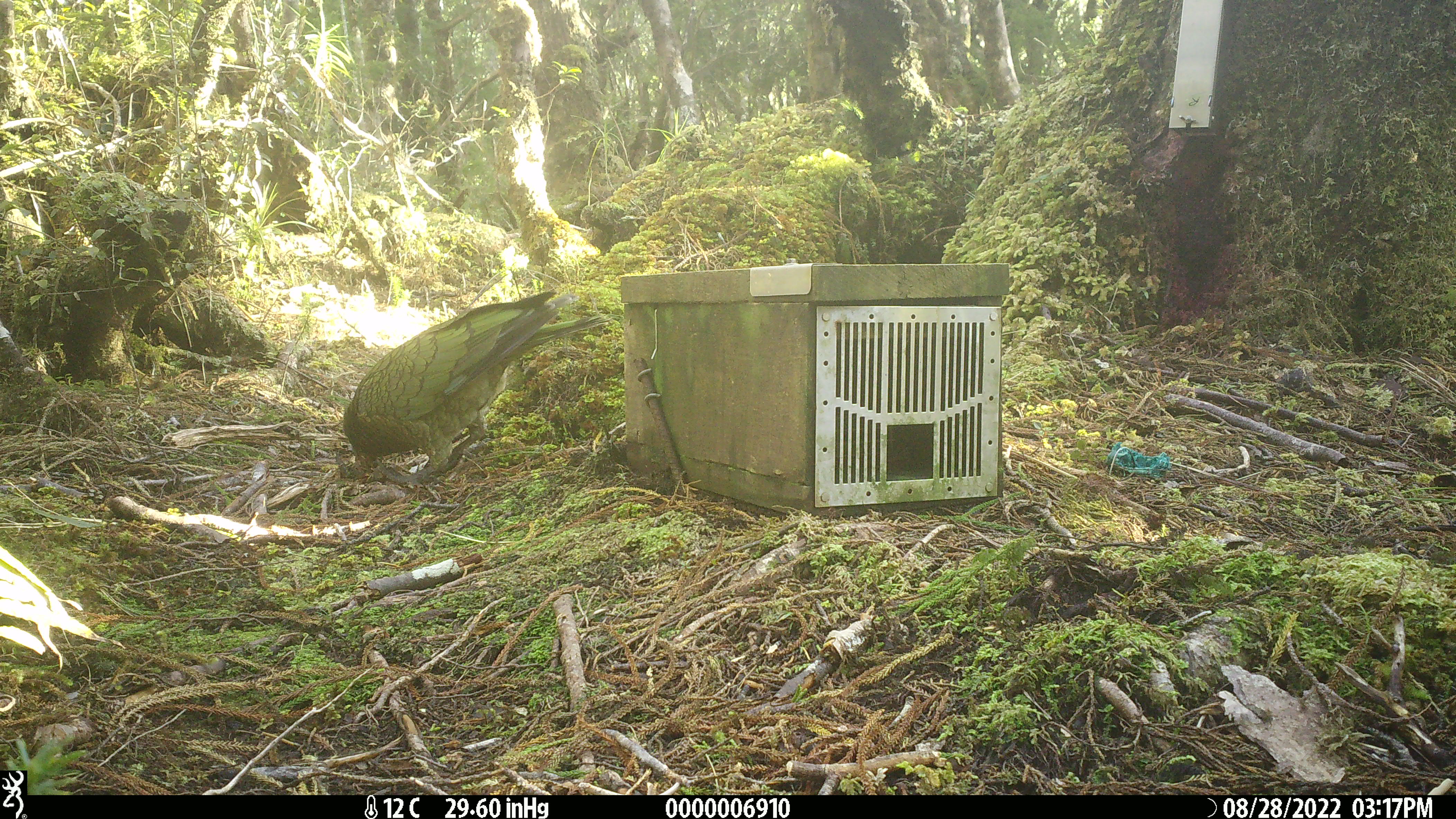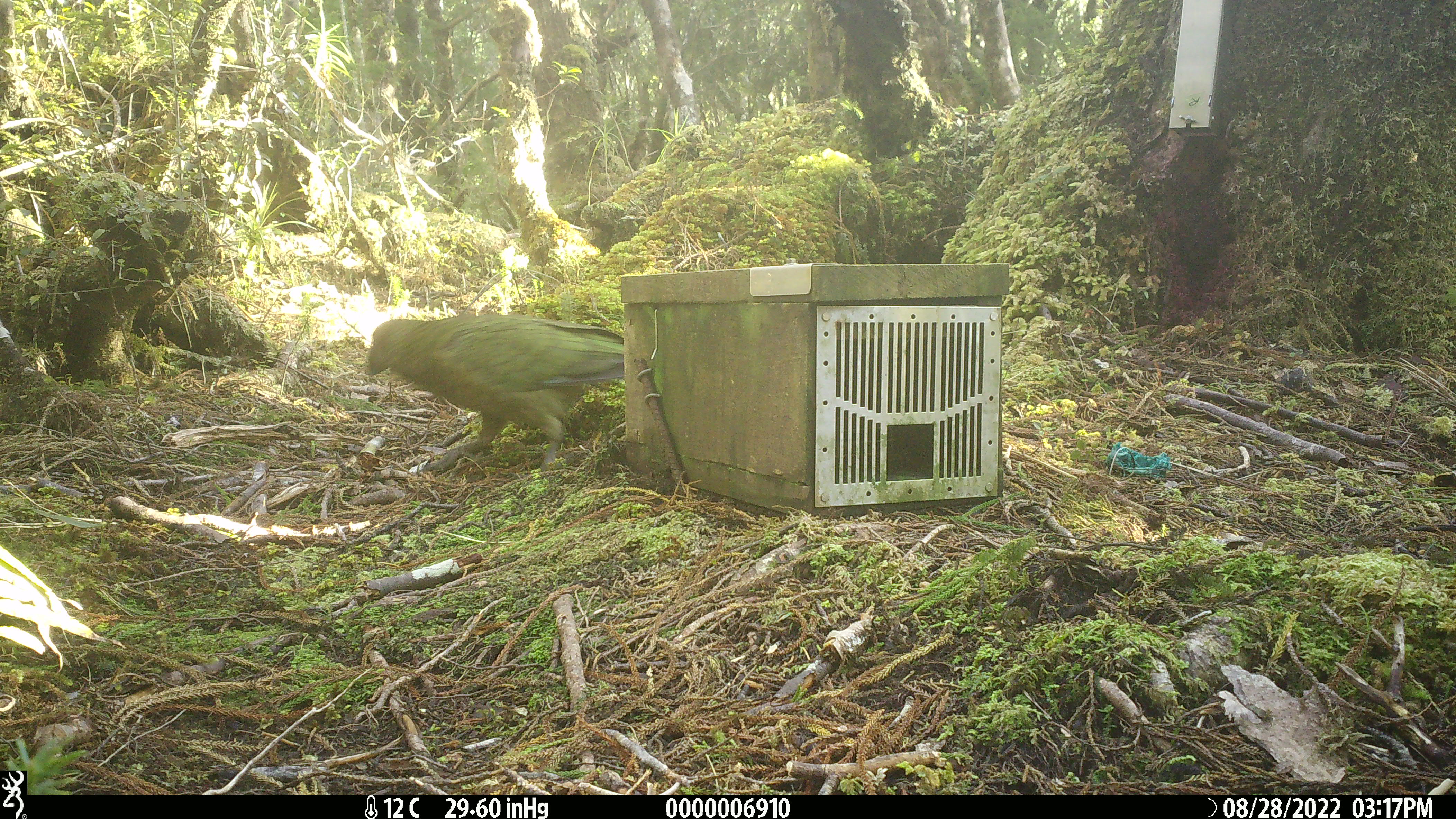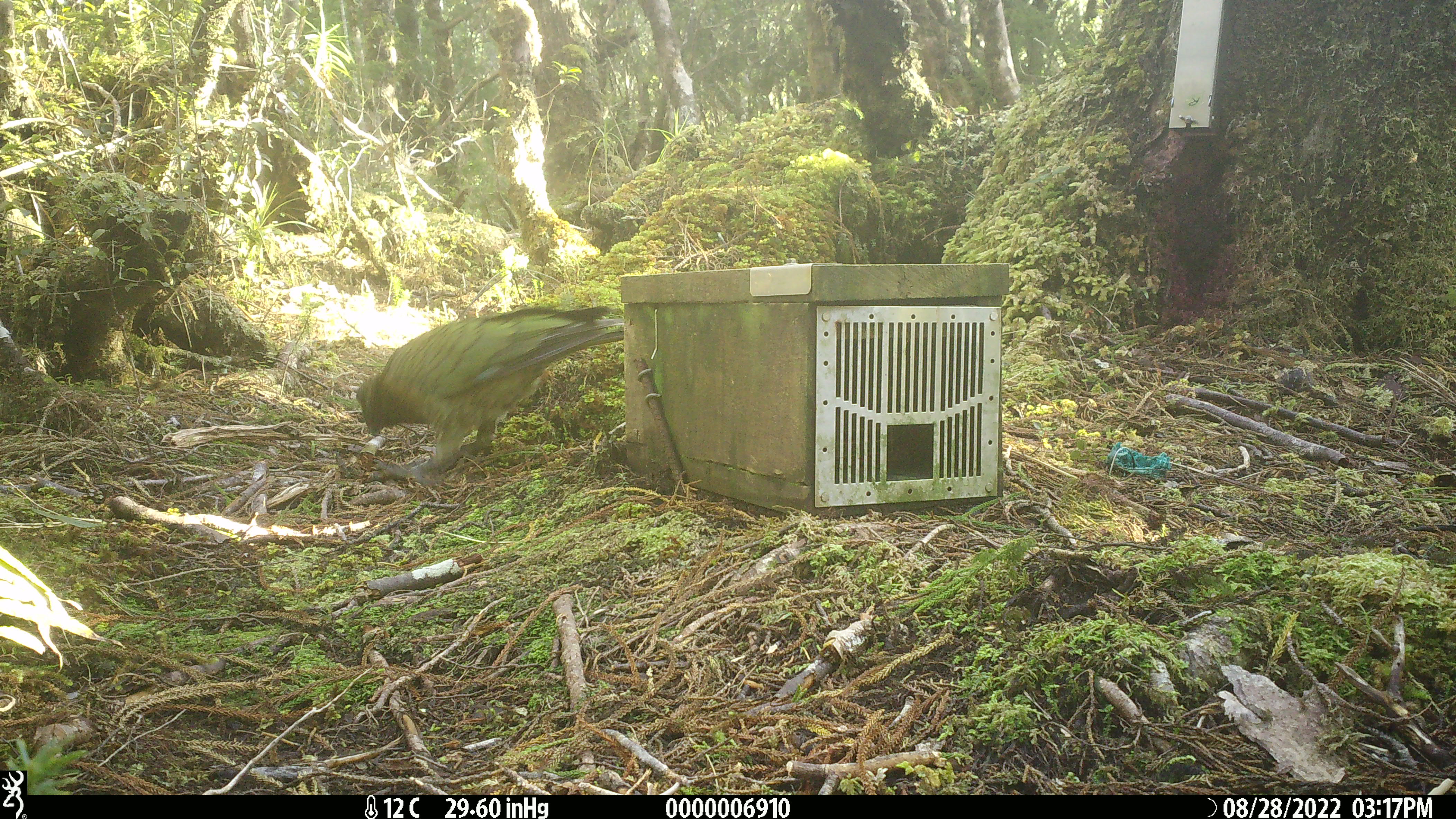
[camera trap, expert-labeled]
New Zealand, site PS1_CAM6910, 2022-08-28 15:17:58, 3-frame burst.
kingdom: Animalia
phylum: Chordata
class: Aves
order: Psittaciformes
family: Strigopidae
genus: Nestor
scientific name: Nestor notabilis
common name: kea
Kea (Nestor notabilis).